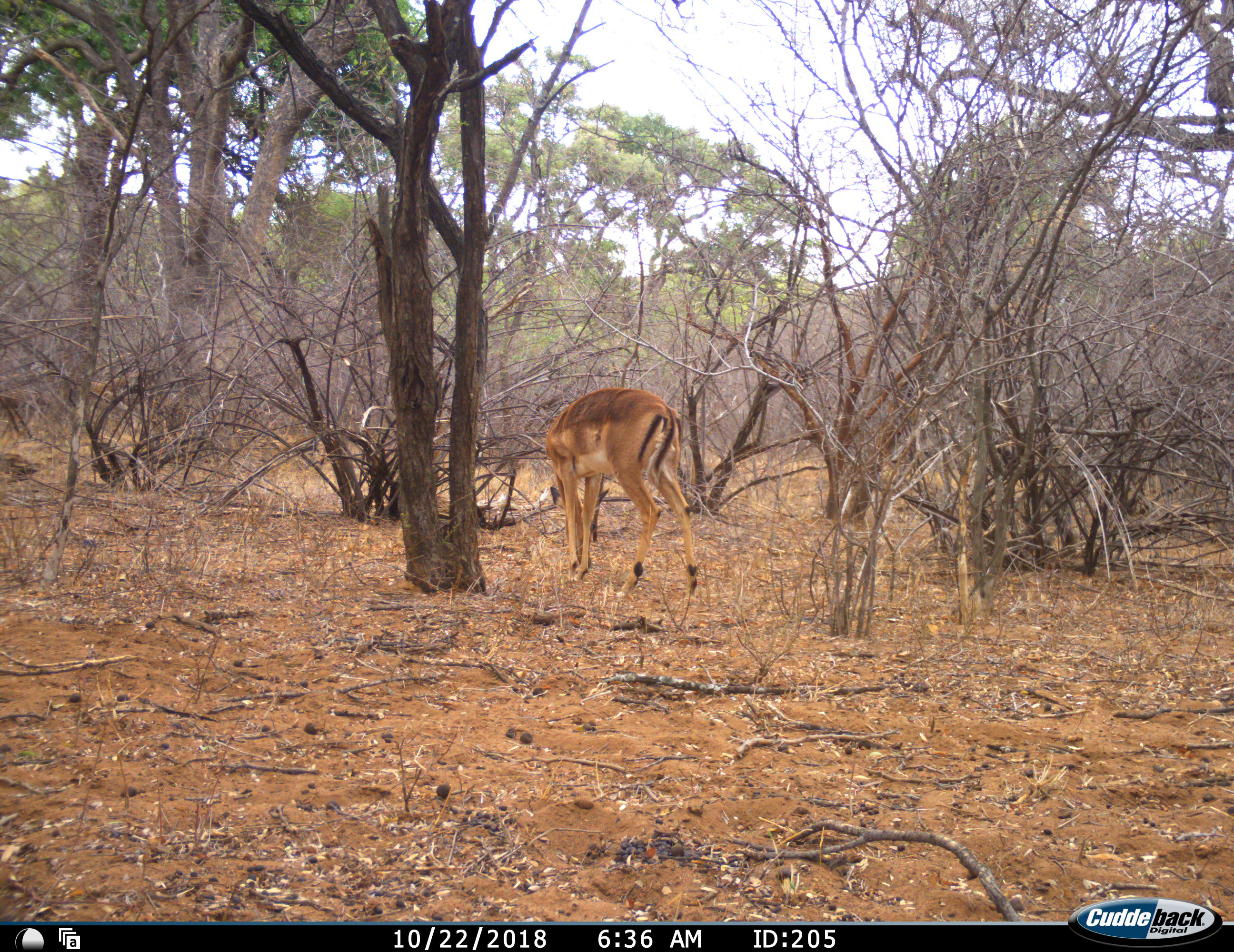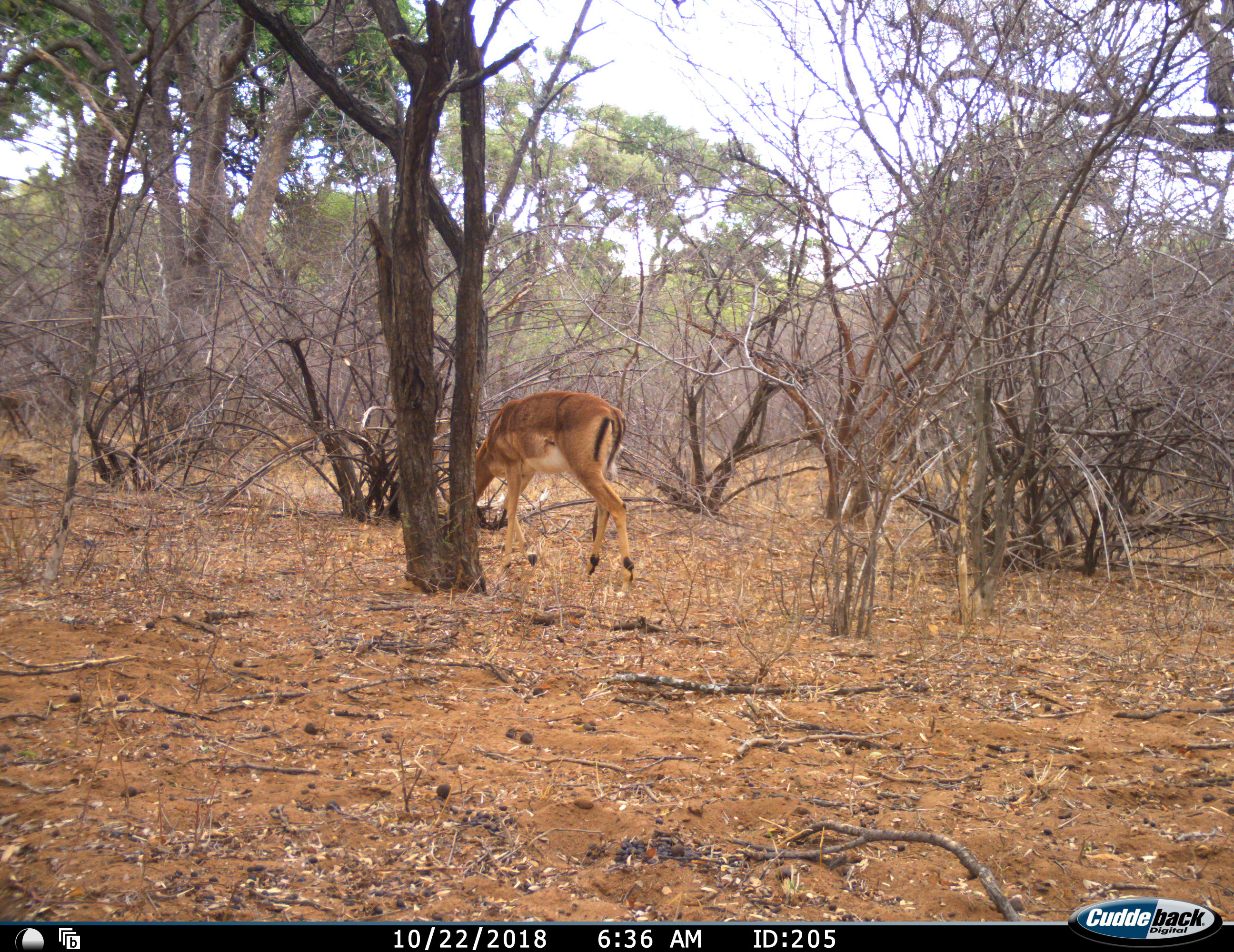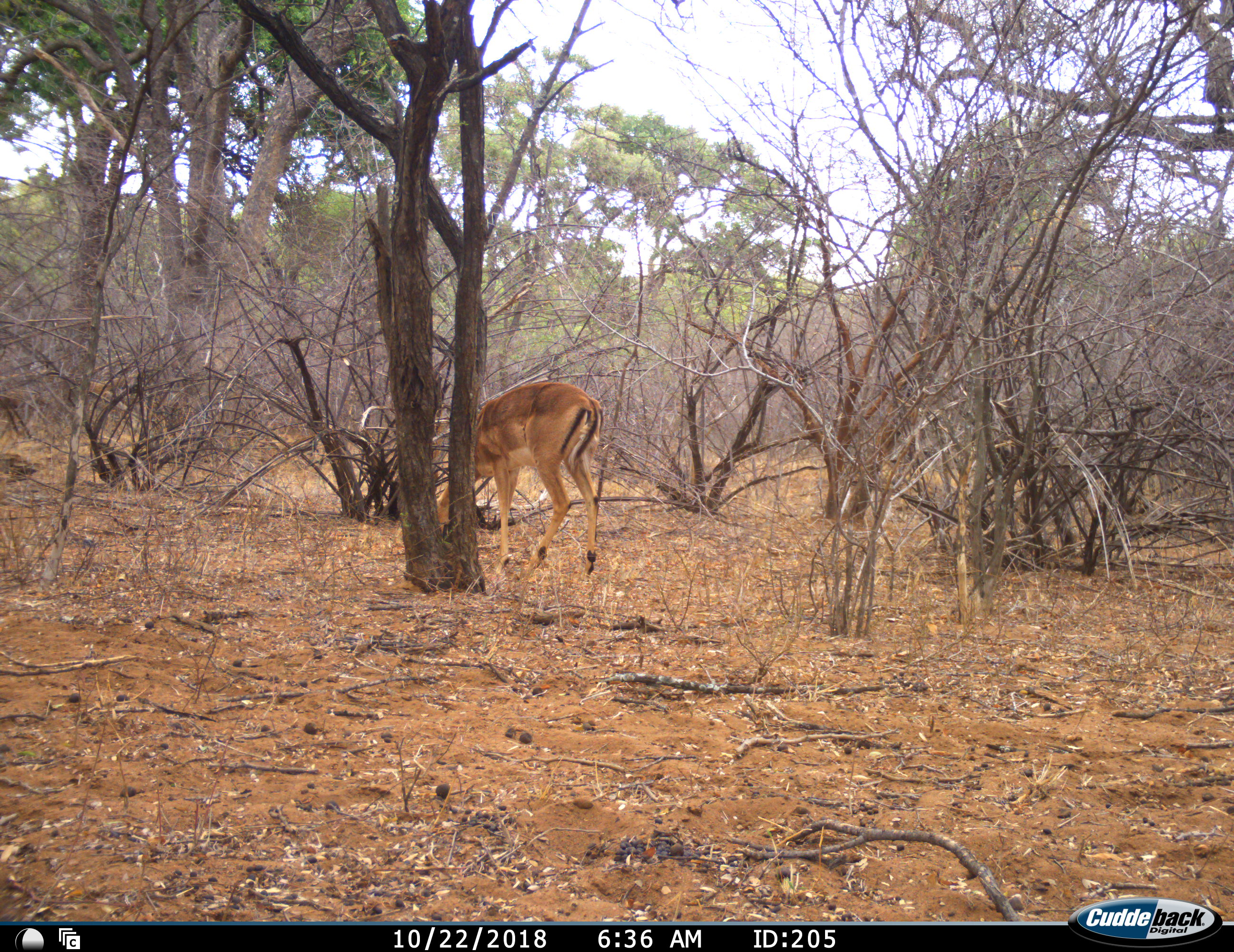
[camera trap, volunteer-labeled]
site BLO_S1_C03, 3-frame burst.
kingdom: Animalia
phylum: Chordata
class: Mammalia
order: Artiodactyla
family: Bovidae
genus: Aepyceros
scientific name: Aepyceros melampus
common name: impala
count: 1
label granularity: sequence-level